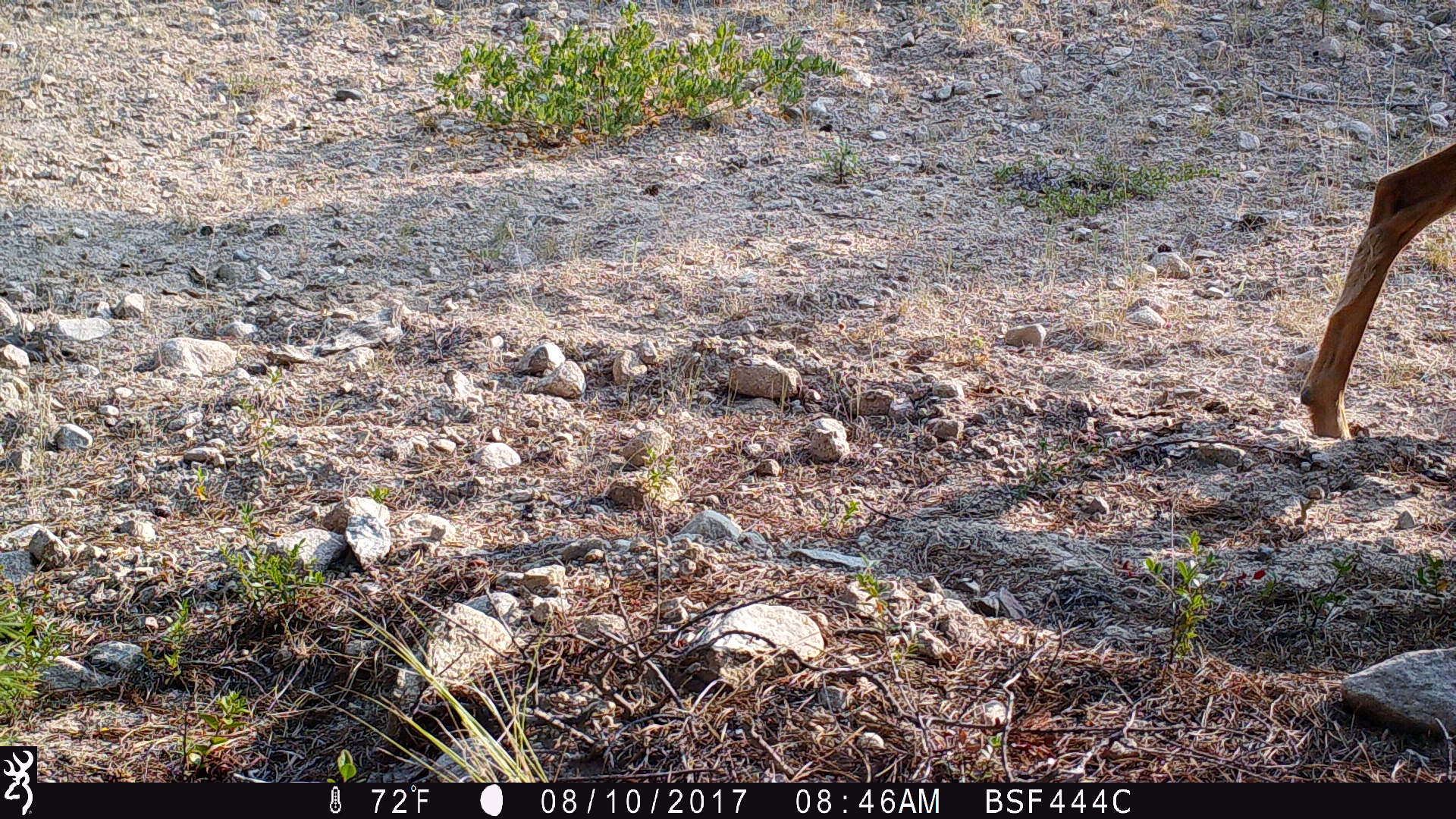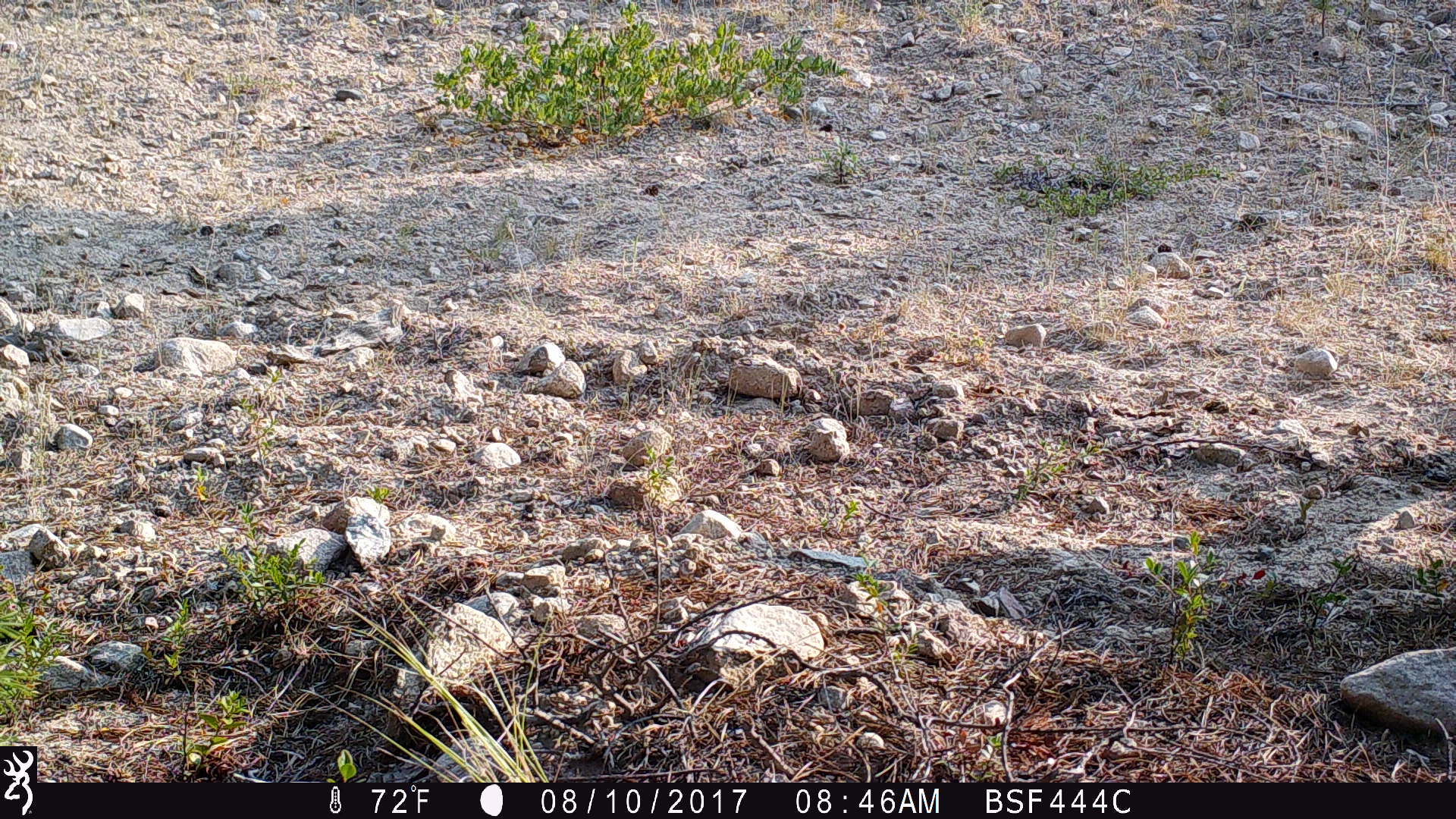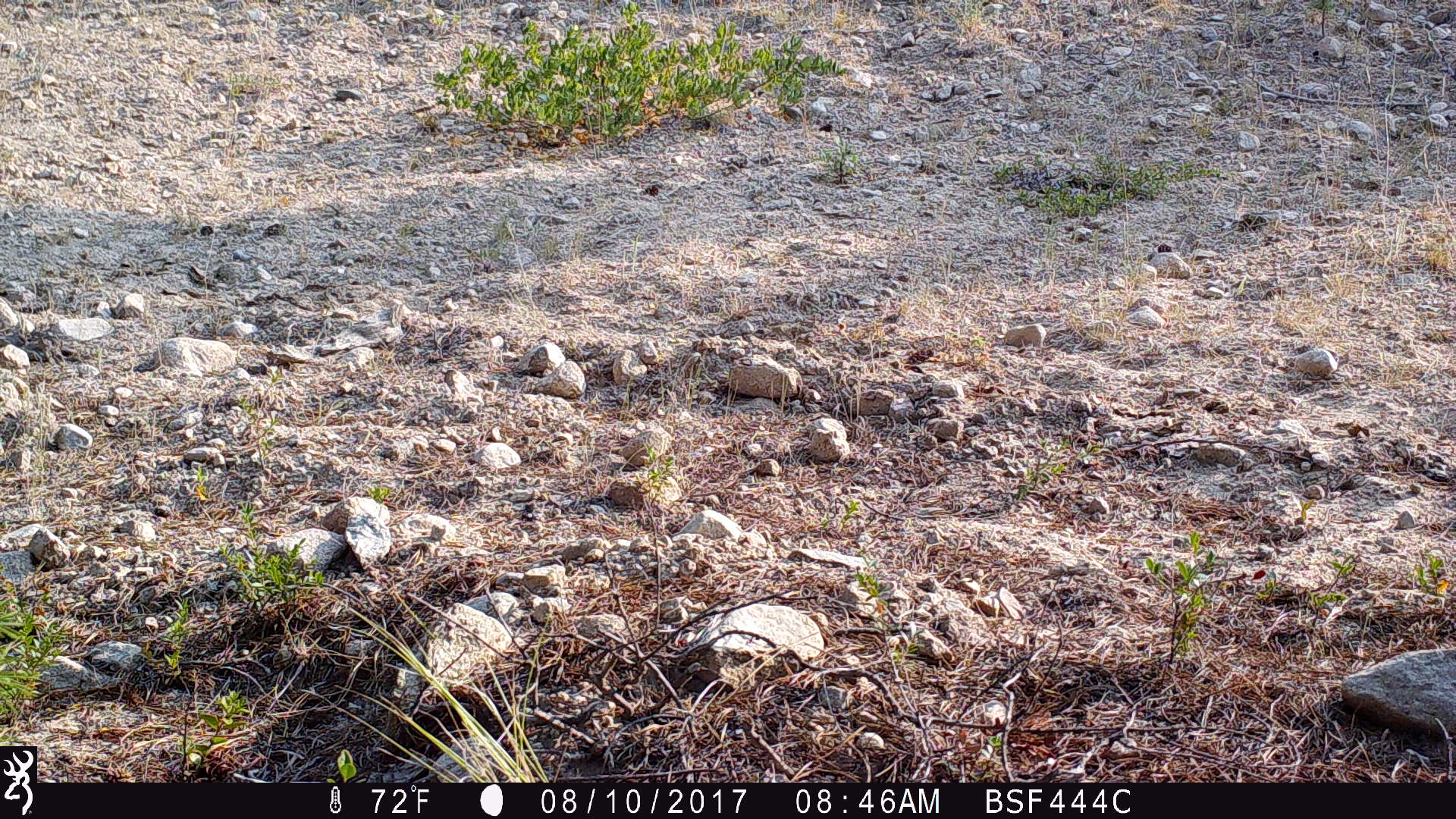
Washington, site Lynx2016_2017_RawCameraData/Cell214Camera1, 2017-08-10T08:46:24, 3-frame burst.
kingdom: Animalia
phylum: Chordata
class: Mammalia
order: Artiodactyla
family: Cervidae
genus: Odocoileus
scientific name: Odocoileus hemionus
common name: mule deer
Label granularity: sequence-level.